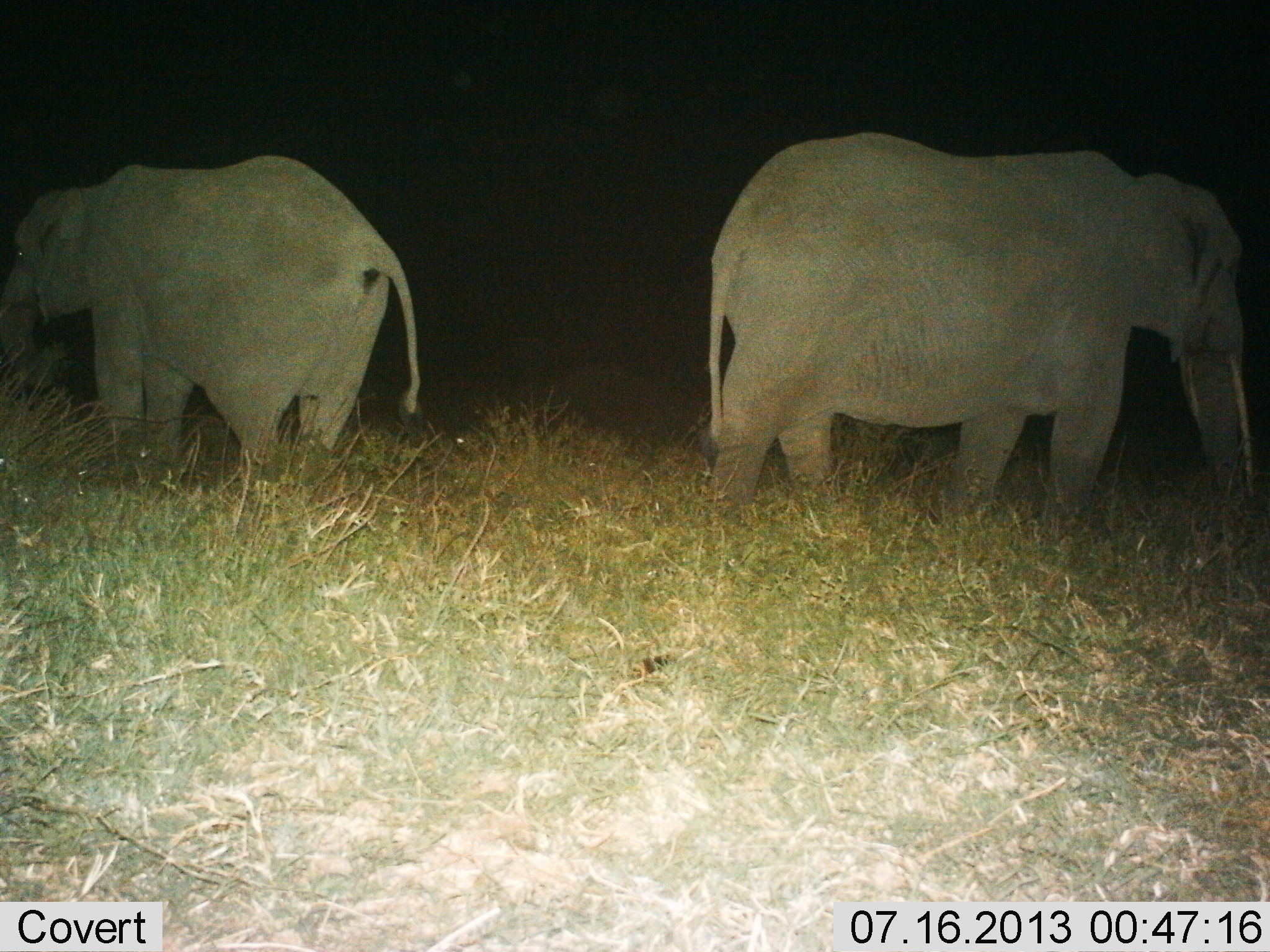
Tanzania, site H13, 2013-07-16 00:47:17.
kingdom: Animalia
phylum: Chordata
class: Mammalia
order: Proboscidea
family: Elephantidae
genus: Loxodonta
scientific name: Loxodonta africana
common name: african bush elephant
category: elephant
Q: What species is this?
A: Elephant (african bush elephant) (Loxodonta africana).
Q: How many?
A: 2.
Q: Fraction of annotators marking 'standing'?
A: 74%.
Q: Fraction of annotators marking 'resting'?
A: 6%.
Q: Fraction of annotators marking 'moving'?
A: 11%.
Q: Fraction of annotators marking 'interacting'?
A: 0%.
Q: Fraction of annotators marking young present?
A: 0%.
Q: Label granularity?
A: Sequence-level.